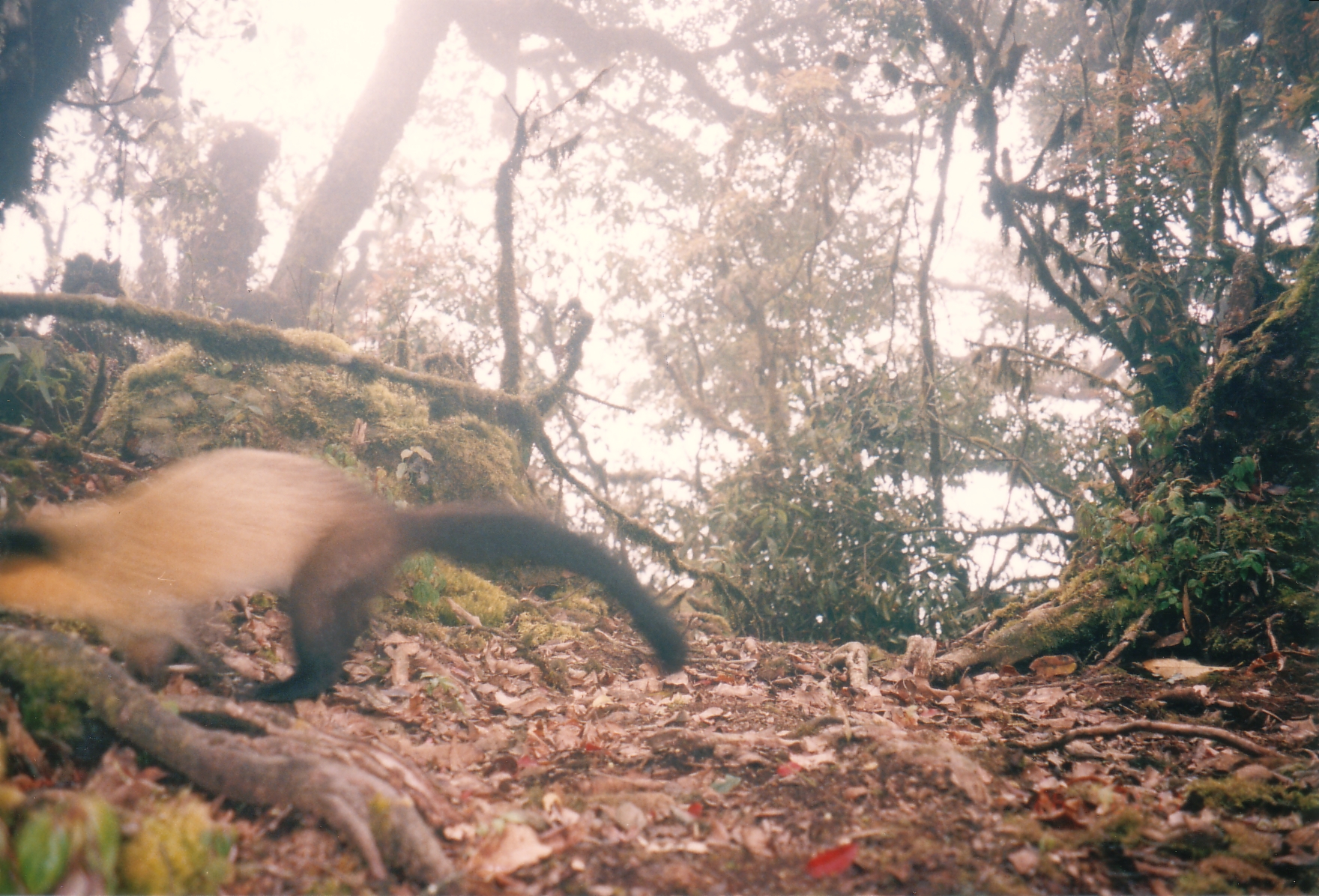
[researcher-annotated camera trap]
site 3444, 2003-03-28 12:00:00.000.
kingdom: Animalia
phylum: Chordata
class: Mammalia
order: Carnivora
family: Mustelidae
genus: Martes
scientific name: Martes flavigula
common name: yellow-throated marten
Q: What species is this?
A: Martes flavigula (yellow-throated marten).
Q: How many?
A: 1.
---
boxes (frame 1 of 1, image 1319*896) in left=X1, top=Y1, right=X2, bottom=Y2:
martes flavigula: left=0, top=443, right=684, bottom=701